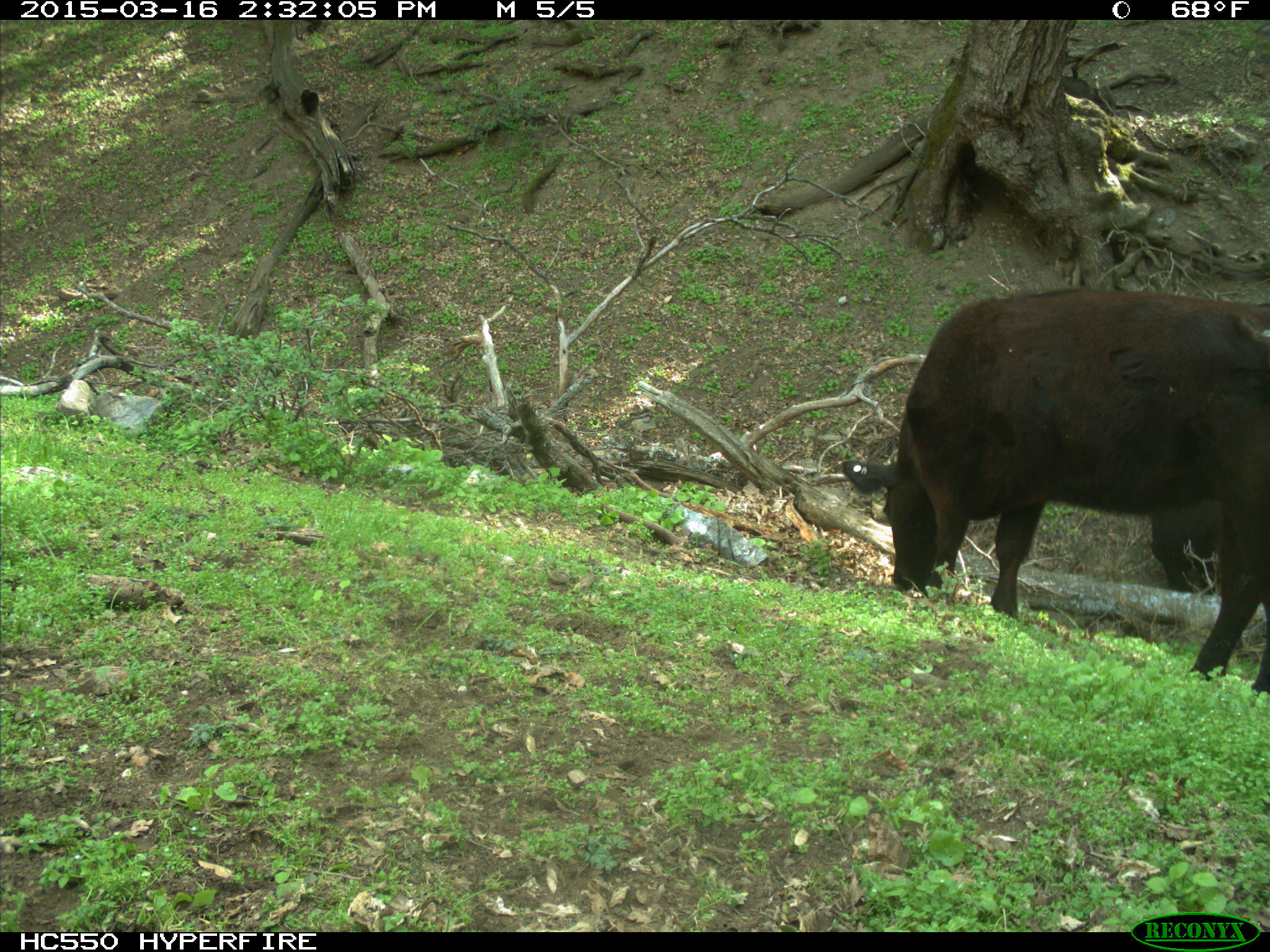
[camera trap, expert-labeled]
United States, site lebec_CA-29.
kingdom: Animalia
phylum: Chordata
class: Mammalia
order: Artiodactyla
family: Bovidae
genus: Bos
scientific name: Bos taurus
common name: domestic cow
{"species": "Bos taurus (domestic cow)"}